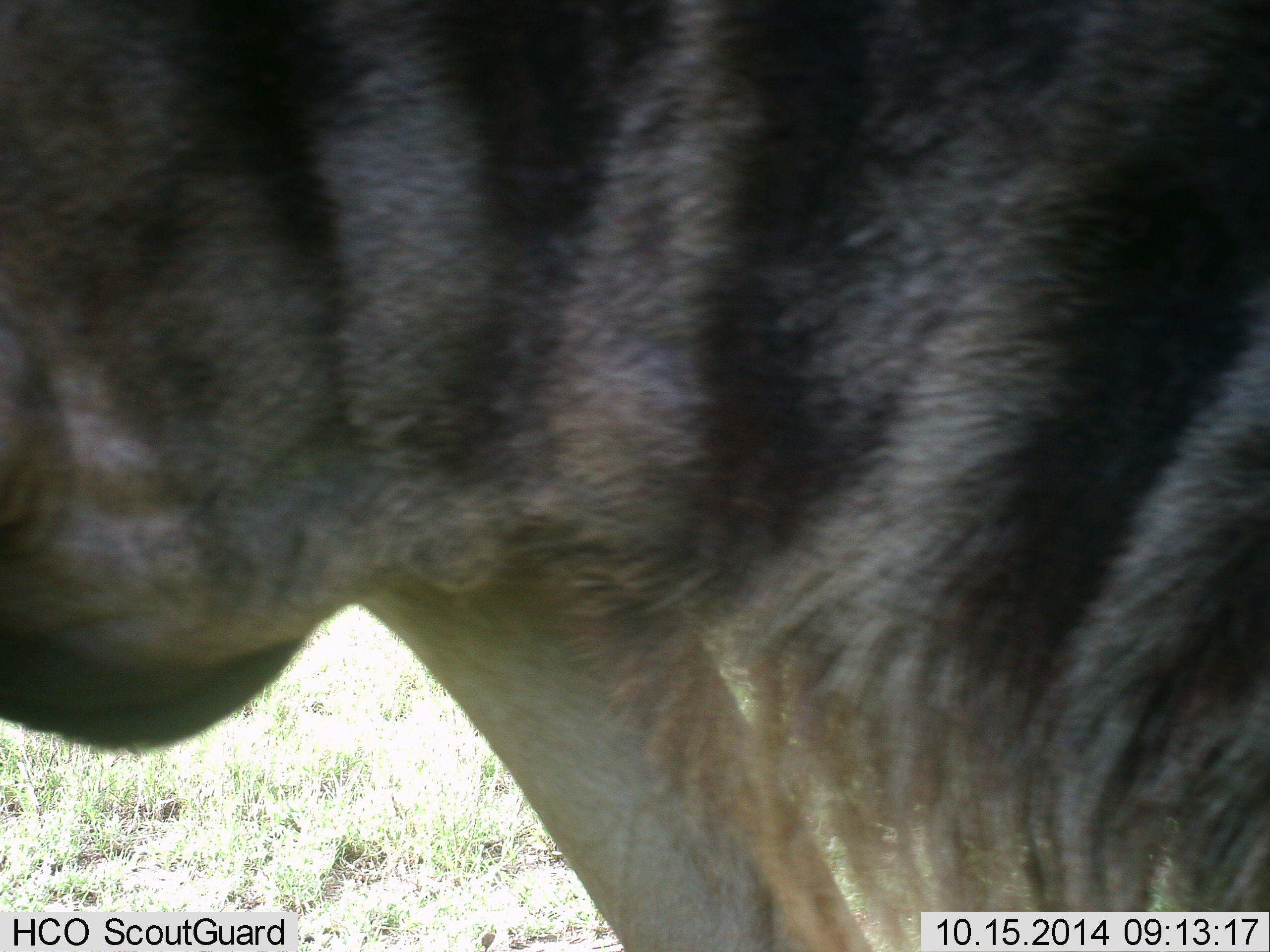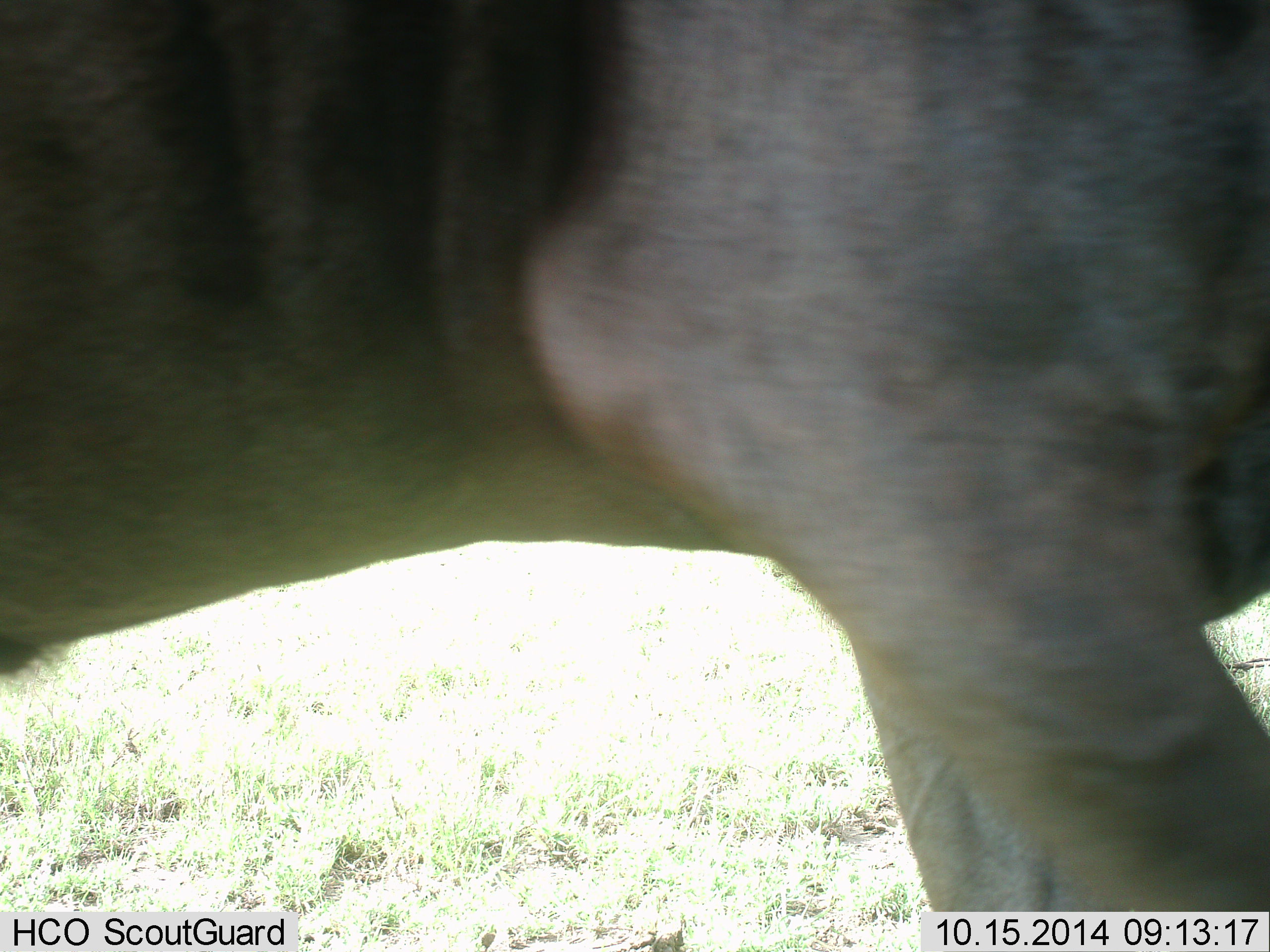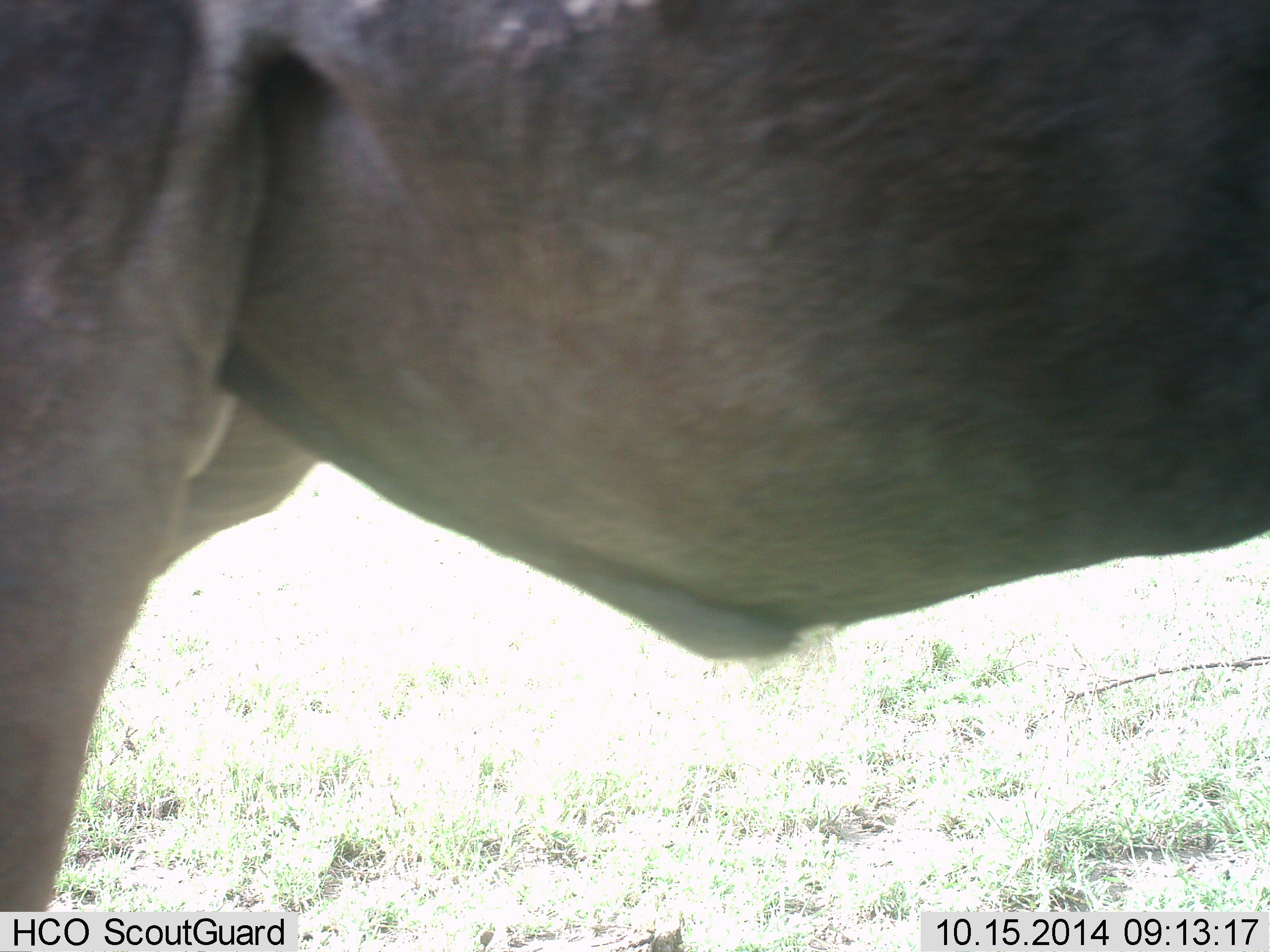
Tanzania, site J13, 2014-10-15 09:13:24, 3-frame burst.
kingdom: Animalia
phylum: Chordata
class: Mammalia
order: Artiodactyla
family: Bovidae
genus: Connochaetes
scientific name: Connochaetes taurinus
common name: blue wildebeest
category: wildebeest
Wildebeest (blue wildebeest) (Connochaetes taurinus), count 1. Behavior (volunteer vote fractions): standing 20%, resting 0%, moving 90%, interacting 0%. Young present (vote fraction): 0%. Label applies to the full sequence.